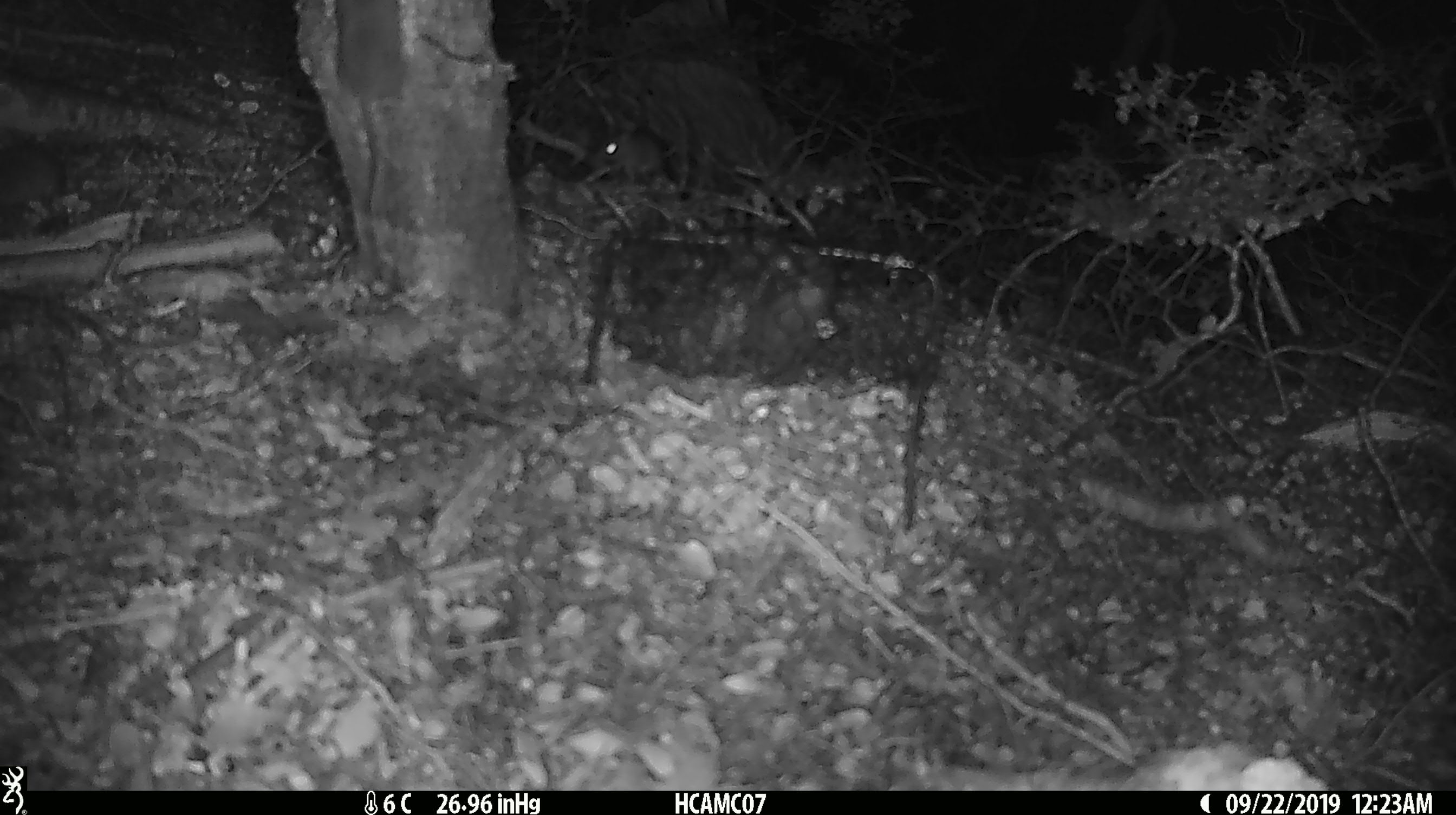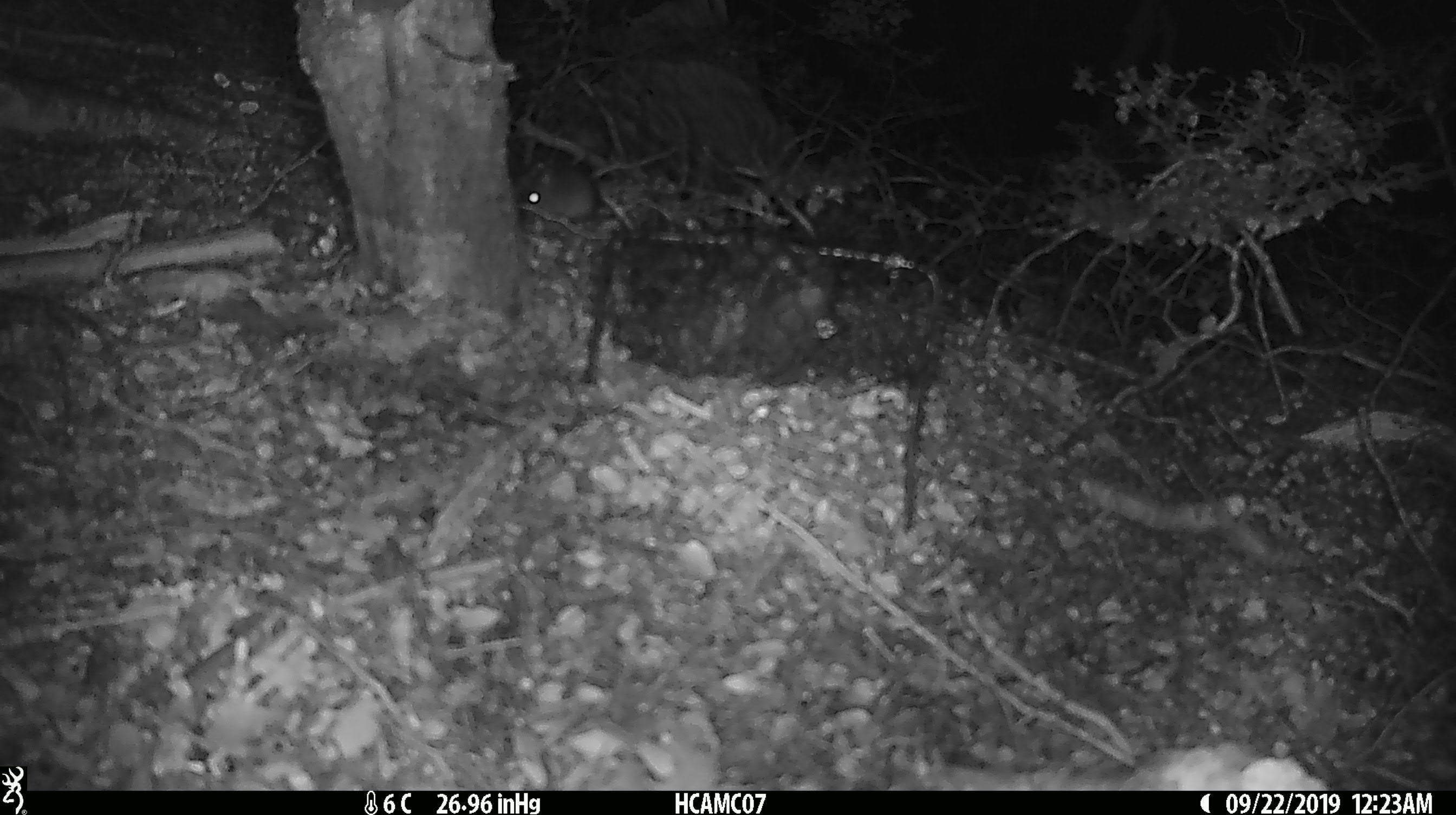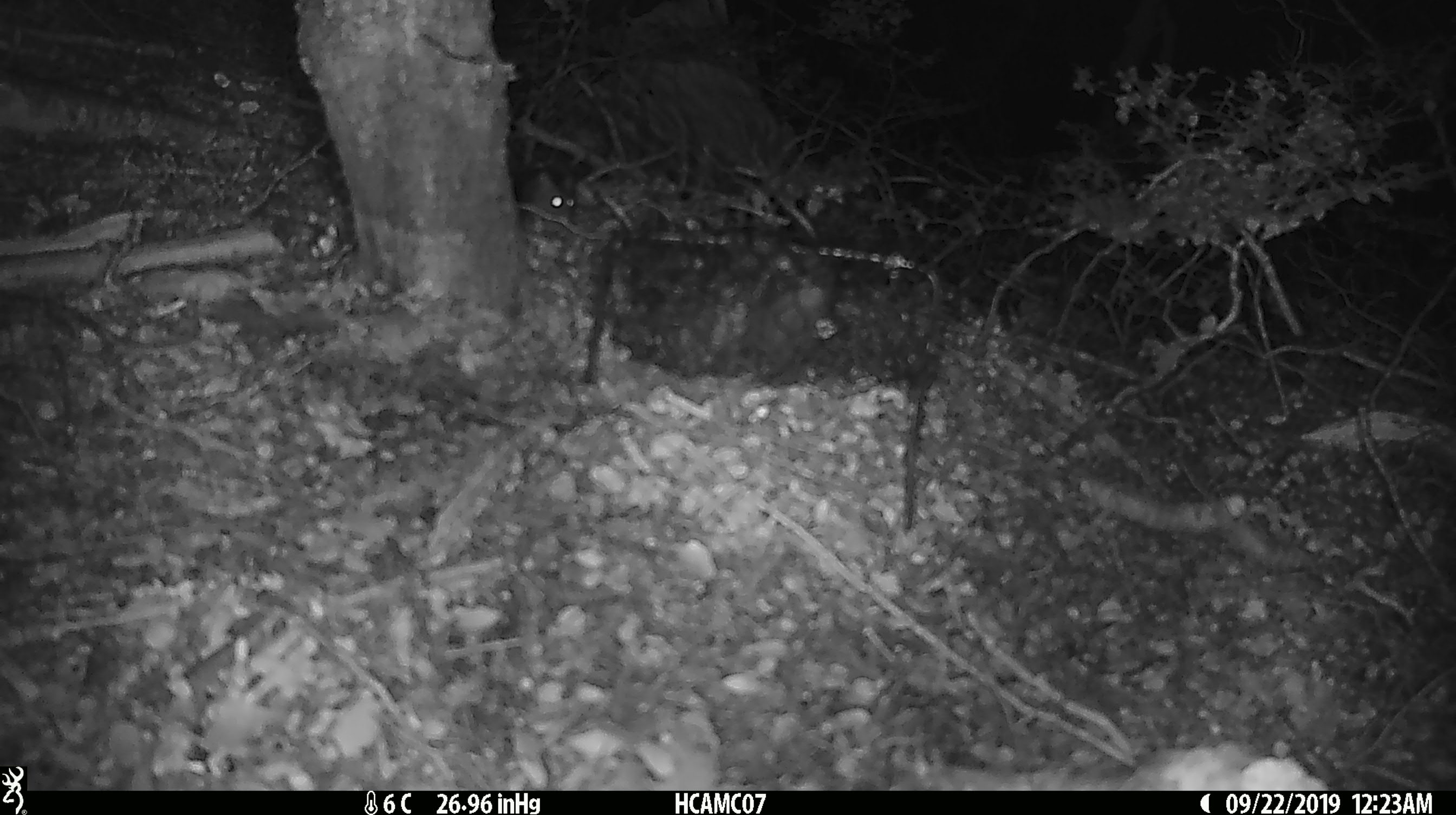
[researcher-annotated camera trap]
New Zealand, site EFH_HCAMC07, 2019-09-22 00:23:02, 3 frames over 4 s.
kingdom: Animalia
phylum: Chordata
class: Mammalia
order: Rodentia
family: Muridae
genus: Mus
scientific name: Mus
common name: mouse